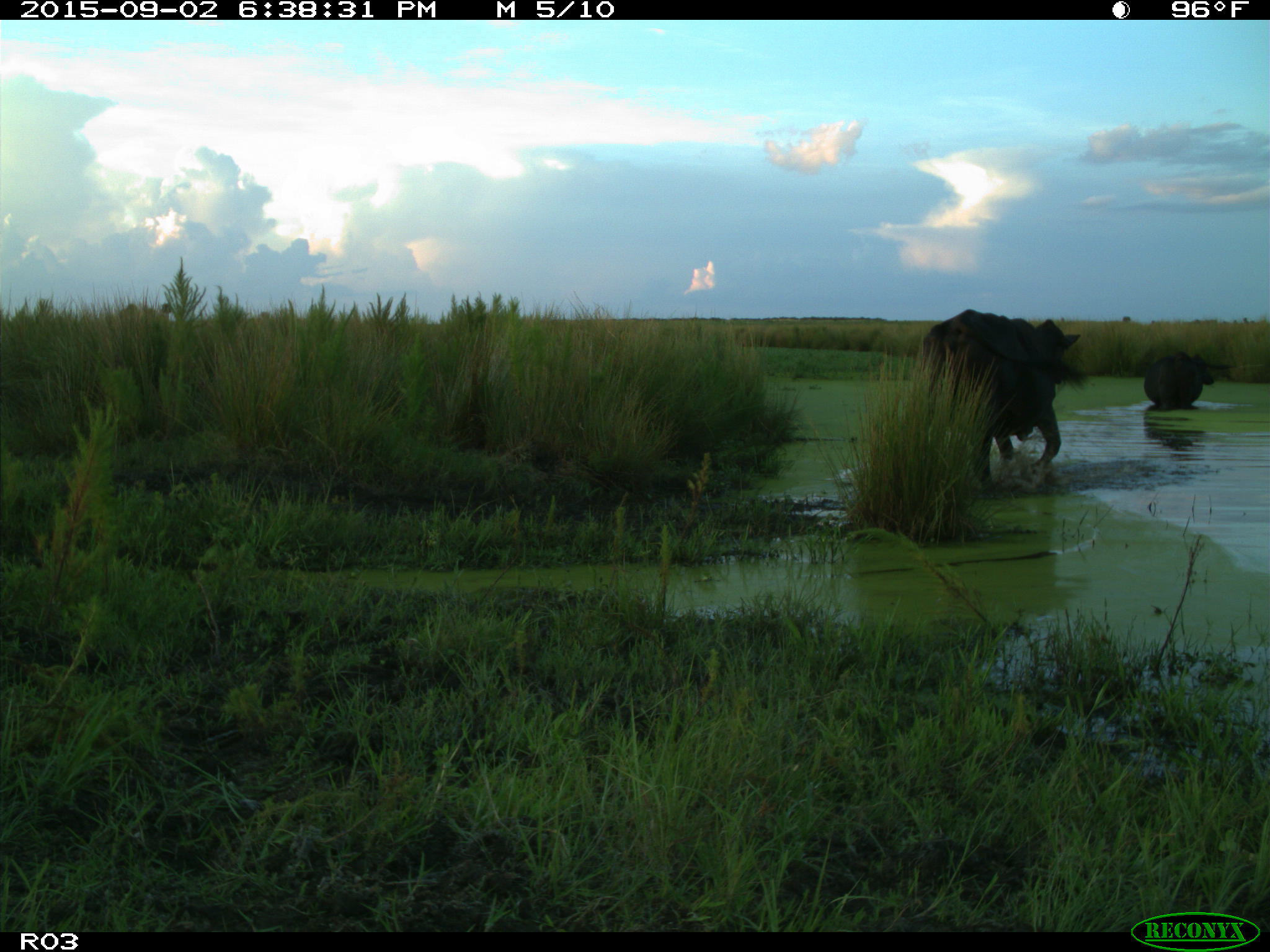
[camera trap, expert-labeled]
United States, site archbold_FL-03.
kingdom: Animalia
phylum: Chordata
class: Mammalia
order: Artiodactyla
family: Bovidae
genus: Bos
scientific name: Bos taurus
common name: domestic cow